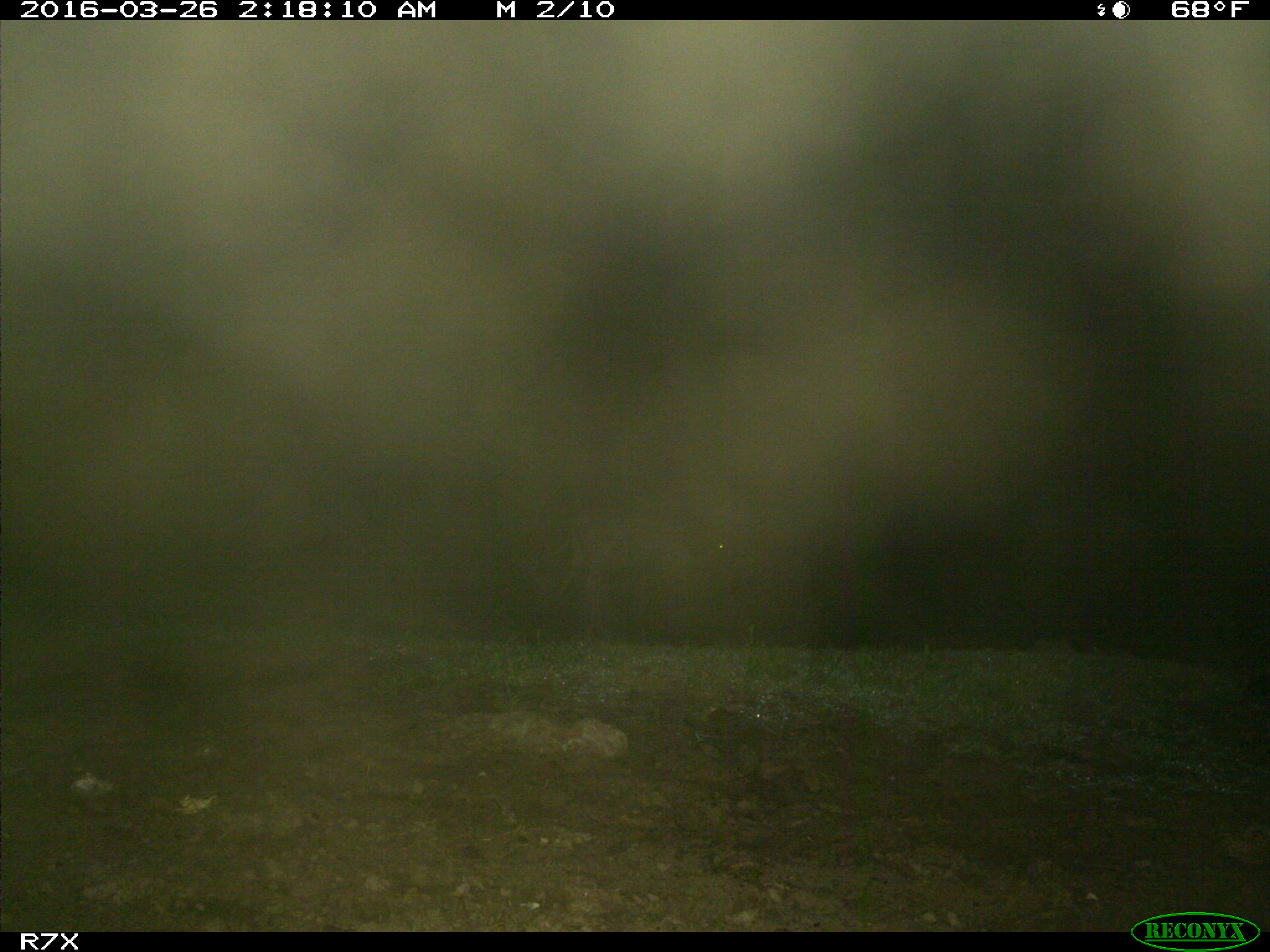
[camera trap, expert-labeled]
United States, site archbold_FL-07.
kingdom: Animalia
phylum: Chordata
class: Mammalia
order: Artiodactyla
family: Bovidae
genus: Bos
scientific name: Bos taurus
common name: domestic cow